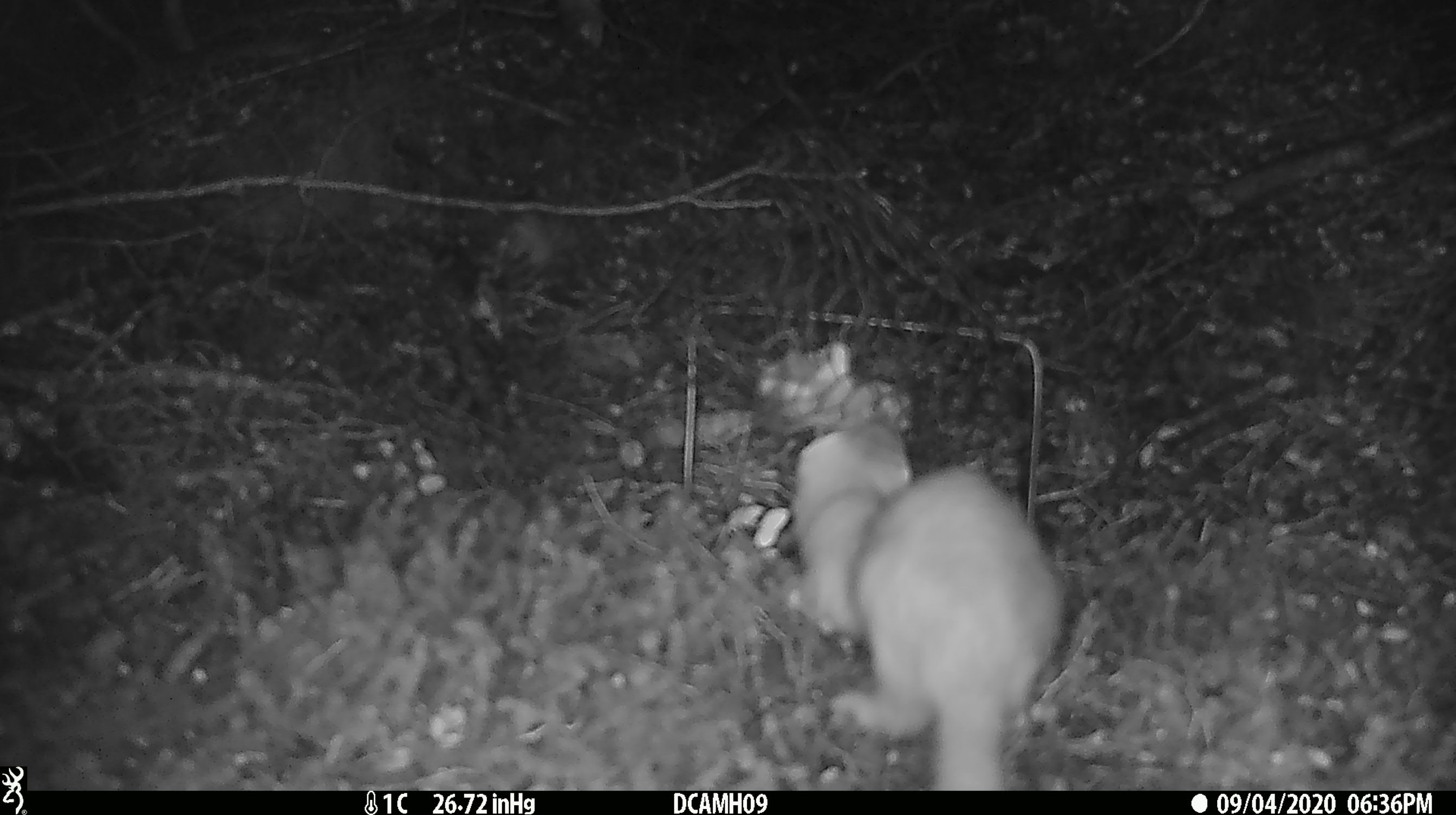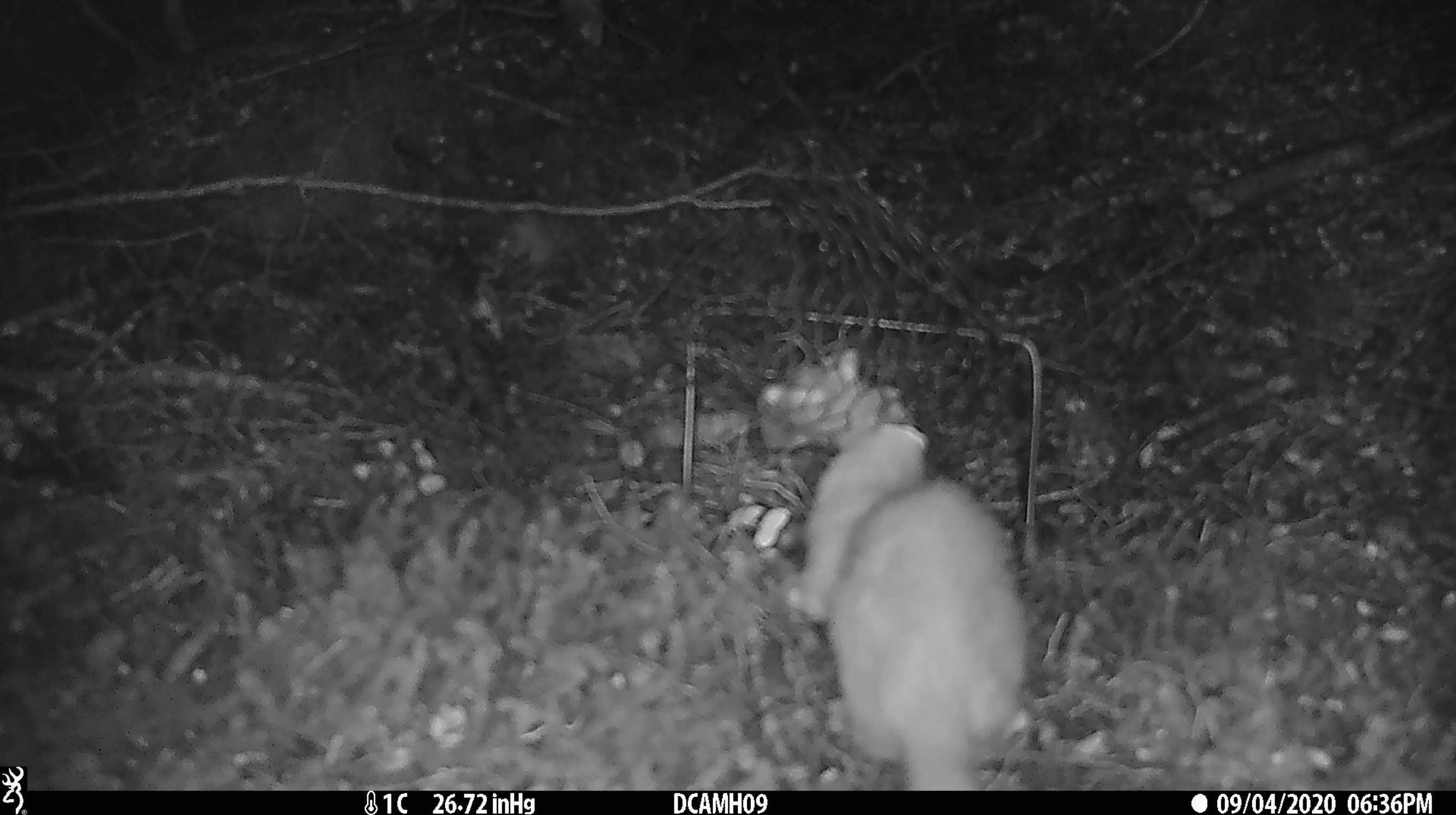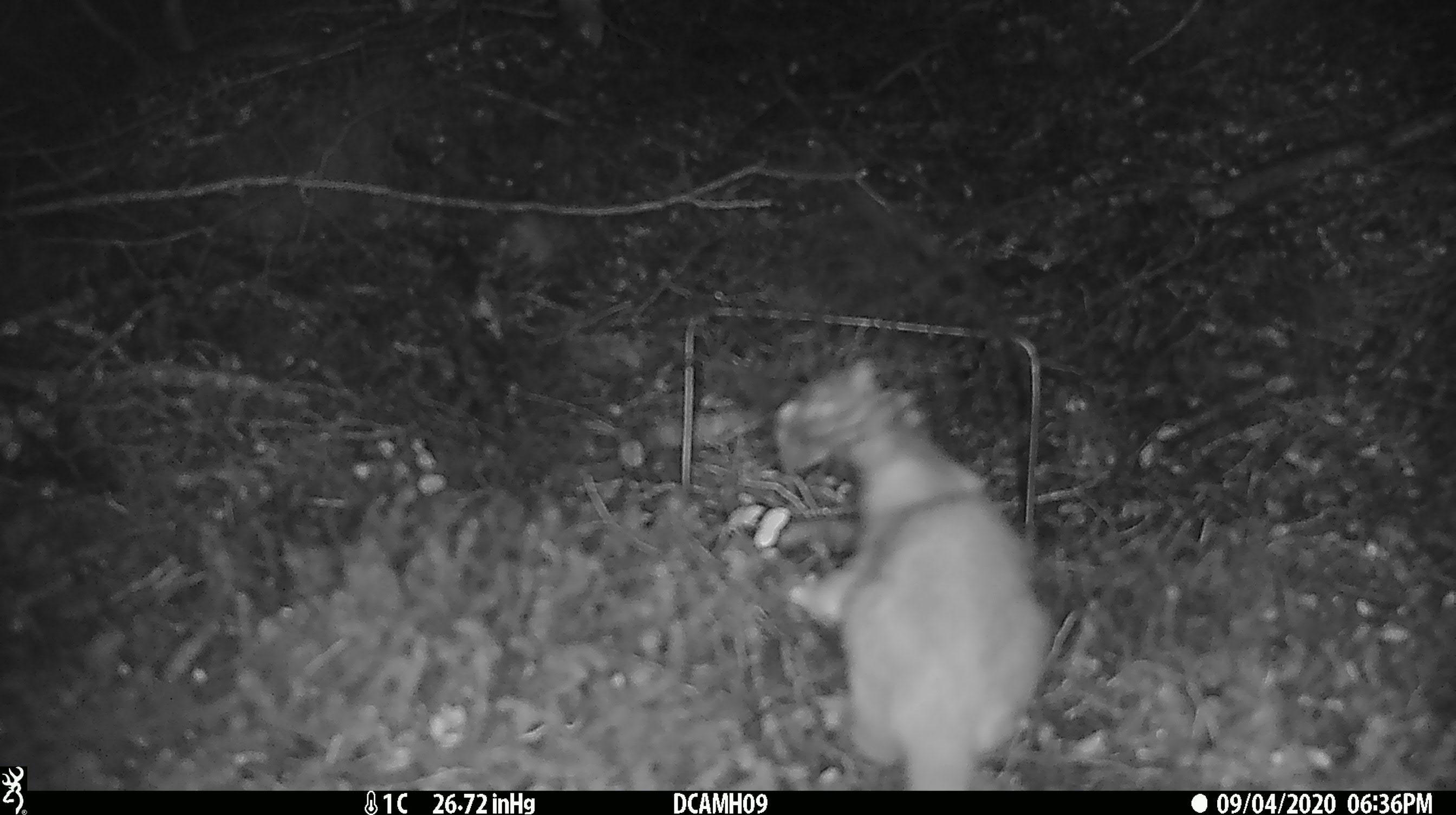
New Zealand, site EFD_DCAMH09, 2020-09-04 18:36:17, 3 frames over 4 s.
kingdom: Animalia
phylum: Chordata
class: Mammalia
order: Carnivora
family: Mustelidae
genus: Mustela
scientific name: Mustela erminea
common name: stoat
Stoat (Mustela erminea).